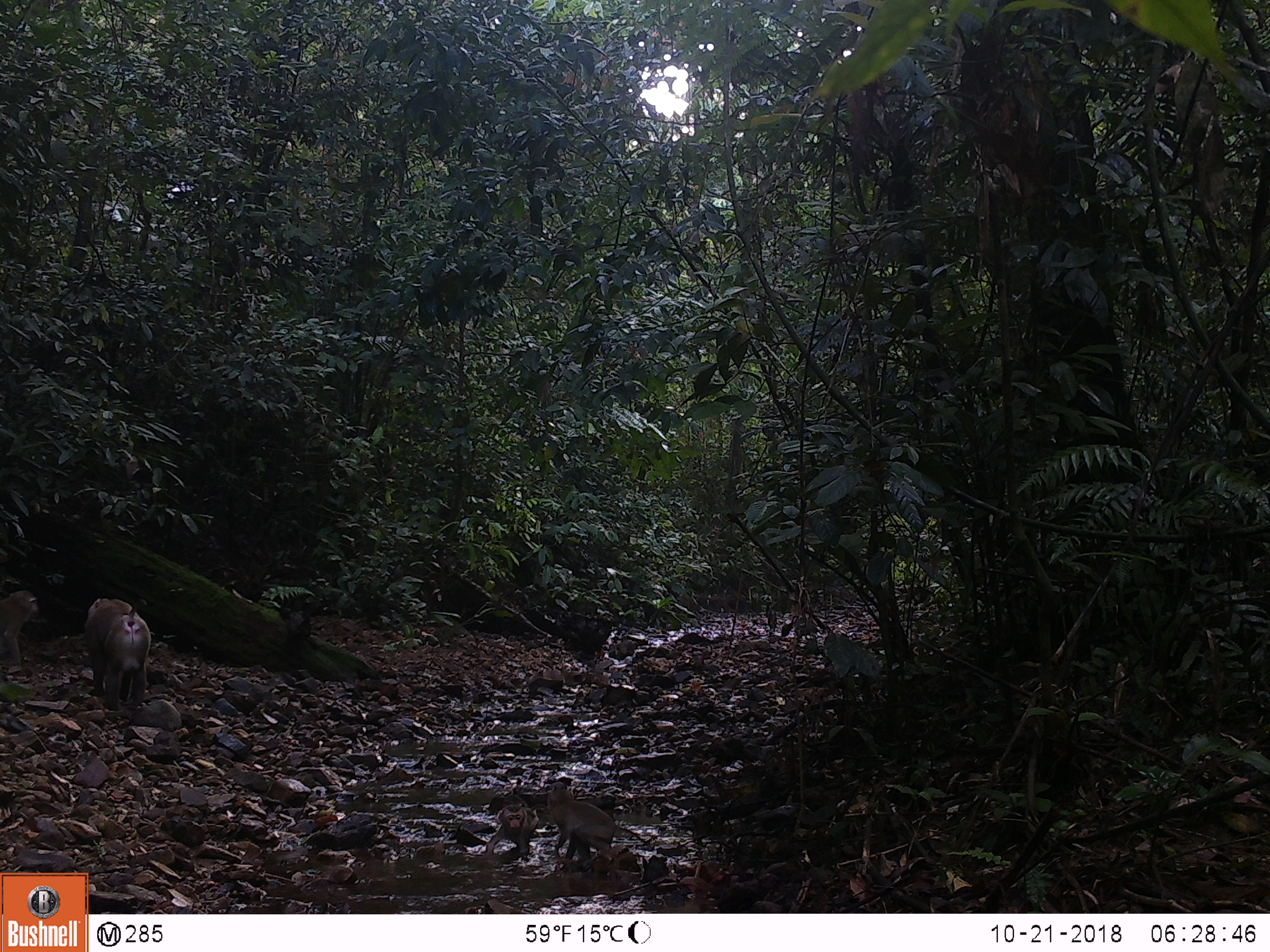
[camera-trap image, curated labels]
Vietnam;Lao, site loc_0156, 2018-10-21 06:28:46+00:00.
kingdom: Animalia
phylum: Chordata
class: Mammalia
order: Primates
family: Cercopithecidae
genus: Macaca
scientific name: Macaca nemestrina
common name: pig-tailed macaque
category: pig tailed macaque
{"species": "pig tailed macaque (pig-tailed macaque) (Macaca nemestrina)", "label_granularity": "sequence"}